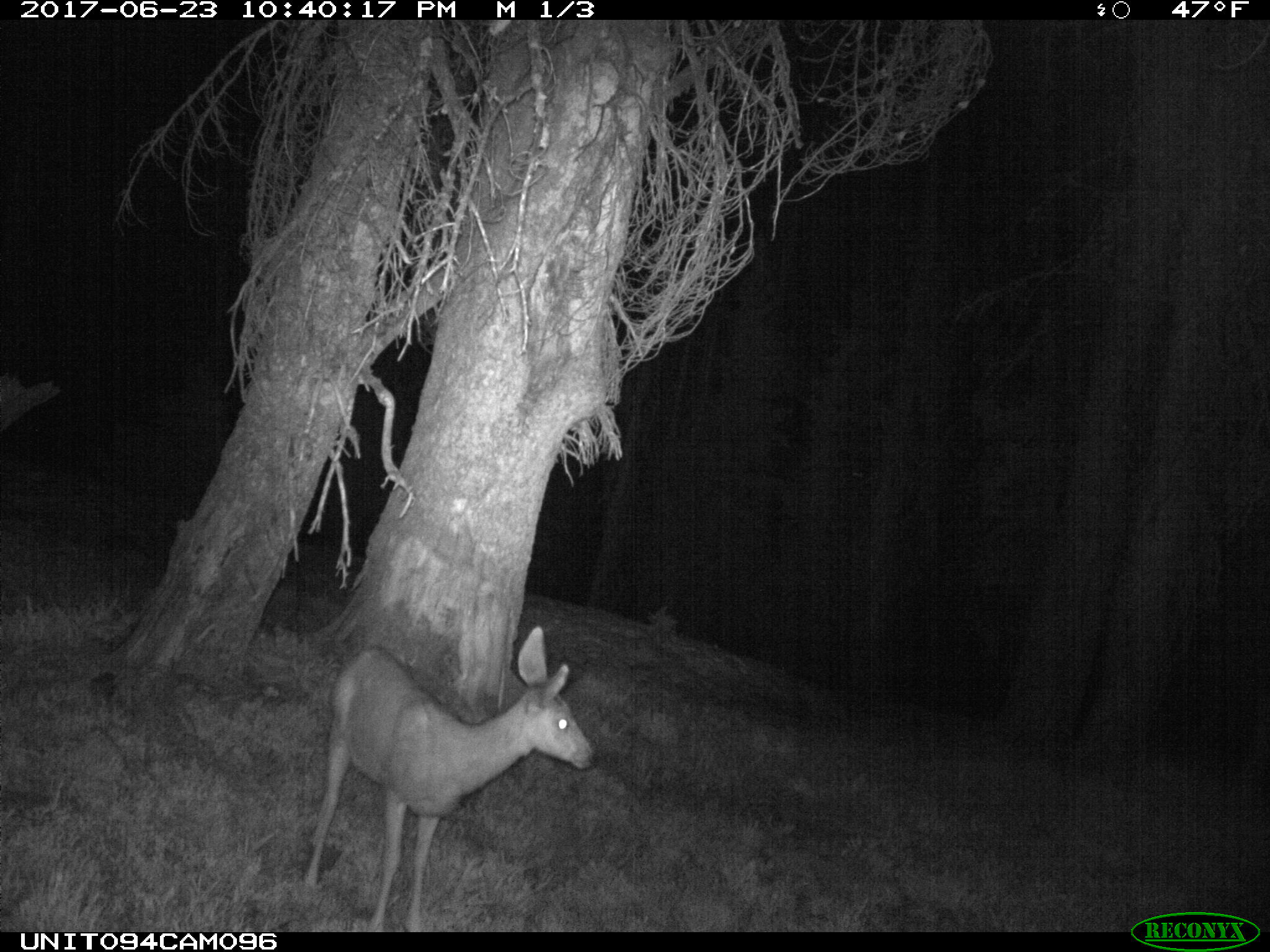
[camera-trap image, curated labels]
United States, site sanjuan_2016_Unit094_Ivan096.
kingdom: Animalia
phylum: Chordata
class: Mammalia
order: Artiodactyla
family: Cervidae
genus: Odocoileus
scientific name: Odocoileus hemionus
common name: mule deer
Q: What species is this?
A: Odocoileus hemionus (mule deer).